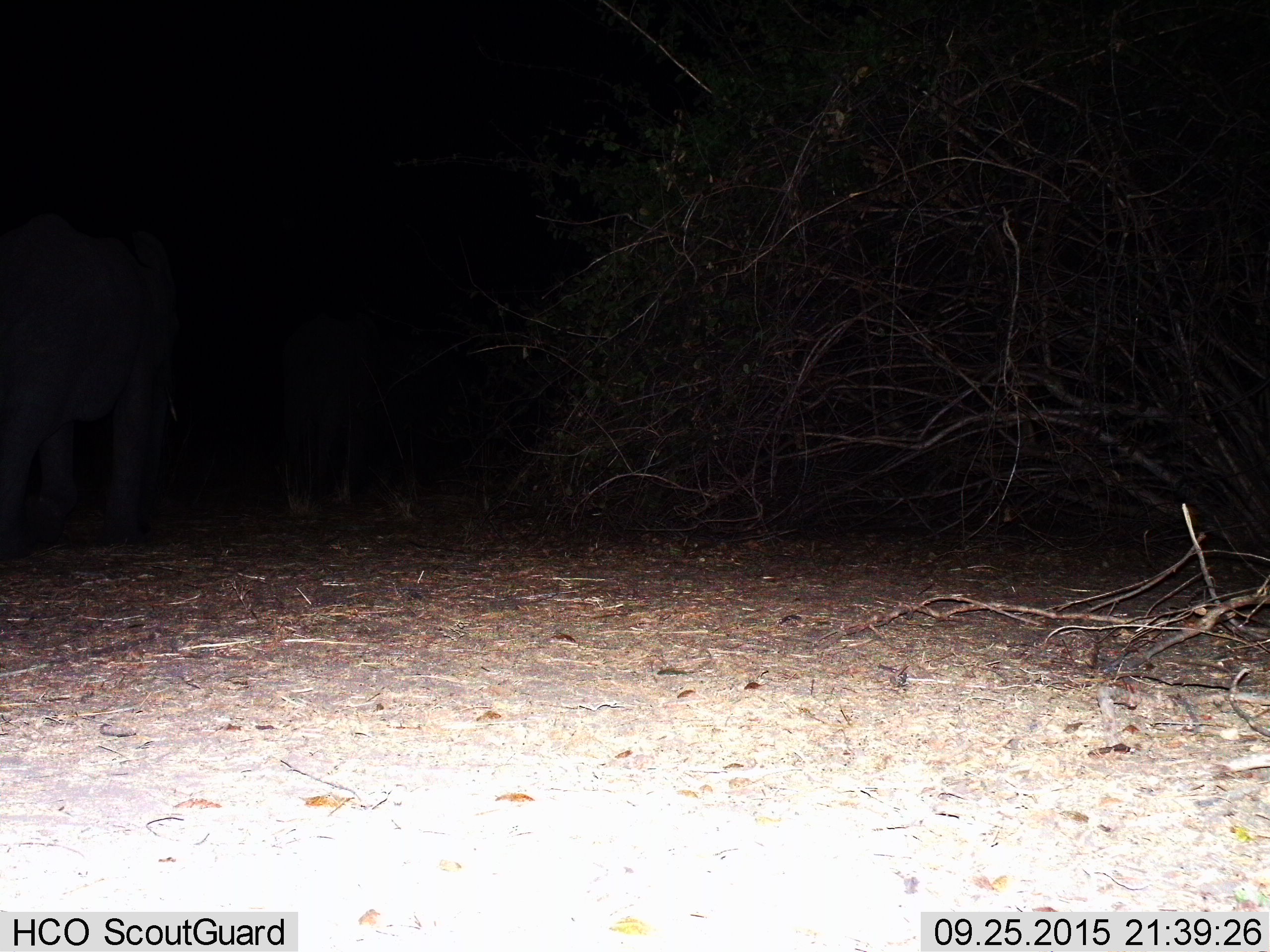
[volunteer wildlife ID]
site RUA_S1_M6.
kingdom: Animalia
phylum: Chordata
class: Mammalia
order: Proboscidea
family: Elephantidae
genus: Loxodonta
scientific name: Loxodonta africana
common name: african bush elephant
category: elephant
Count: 1.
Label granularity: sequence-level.